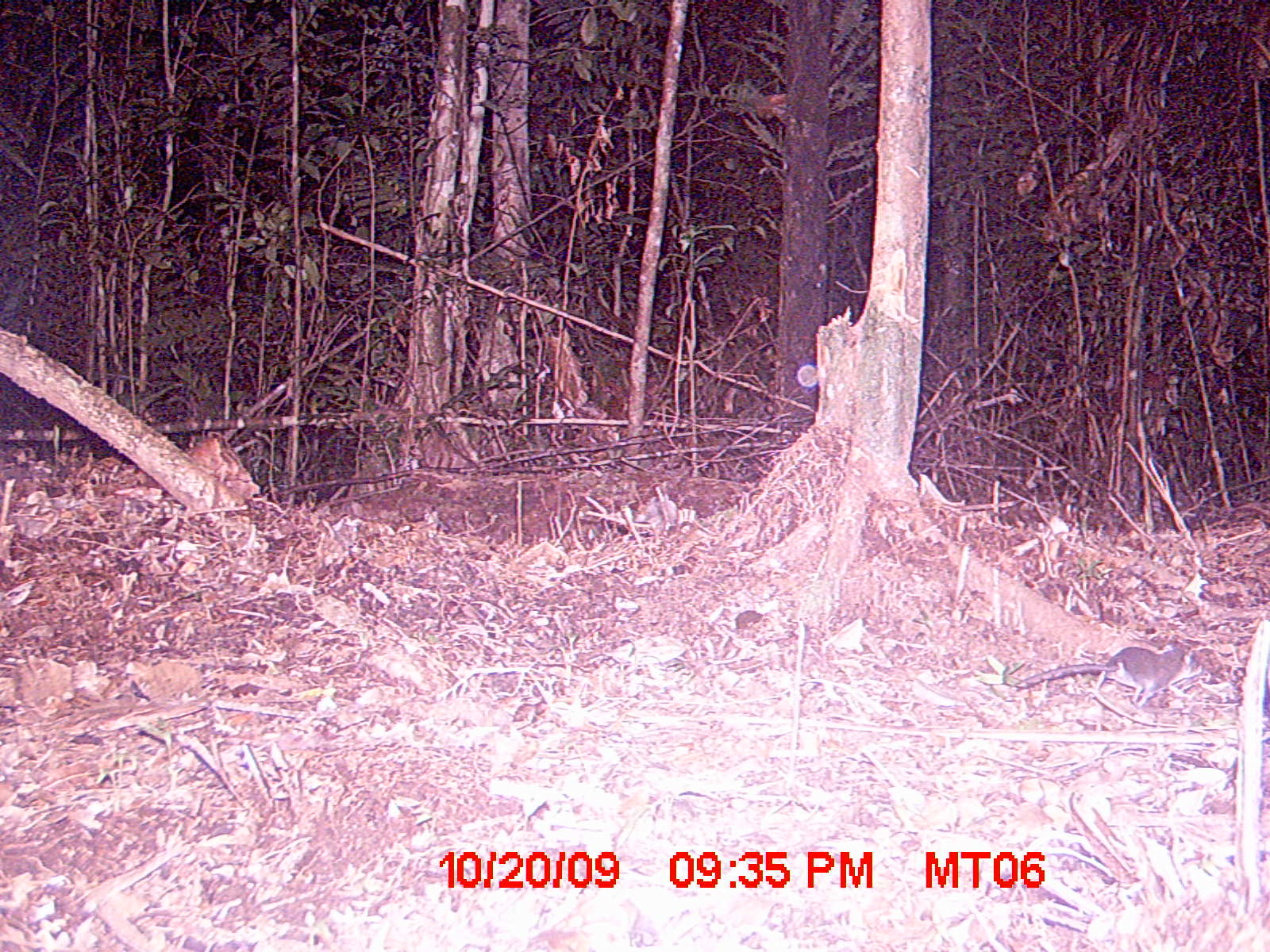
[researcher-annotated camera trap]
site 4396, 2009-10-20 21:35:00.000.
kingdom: Animalia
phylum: Chordata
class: Mammalia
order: Afrosoricida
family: Tenrecidae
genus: Microgale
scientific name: Microgale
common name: tenrecs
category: microgale sp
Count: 1.